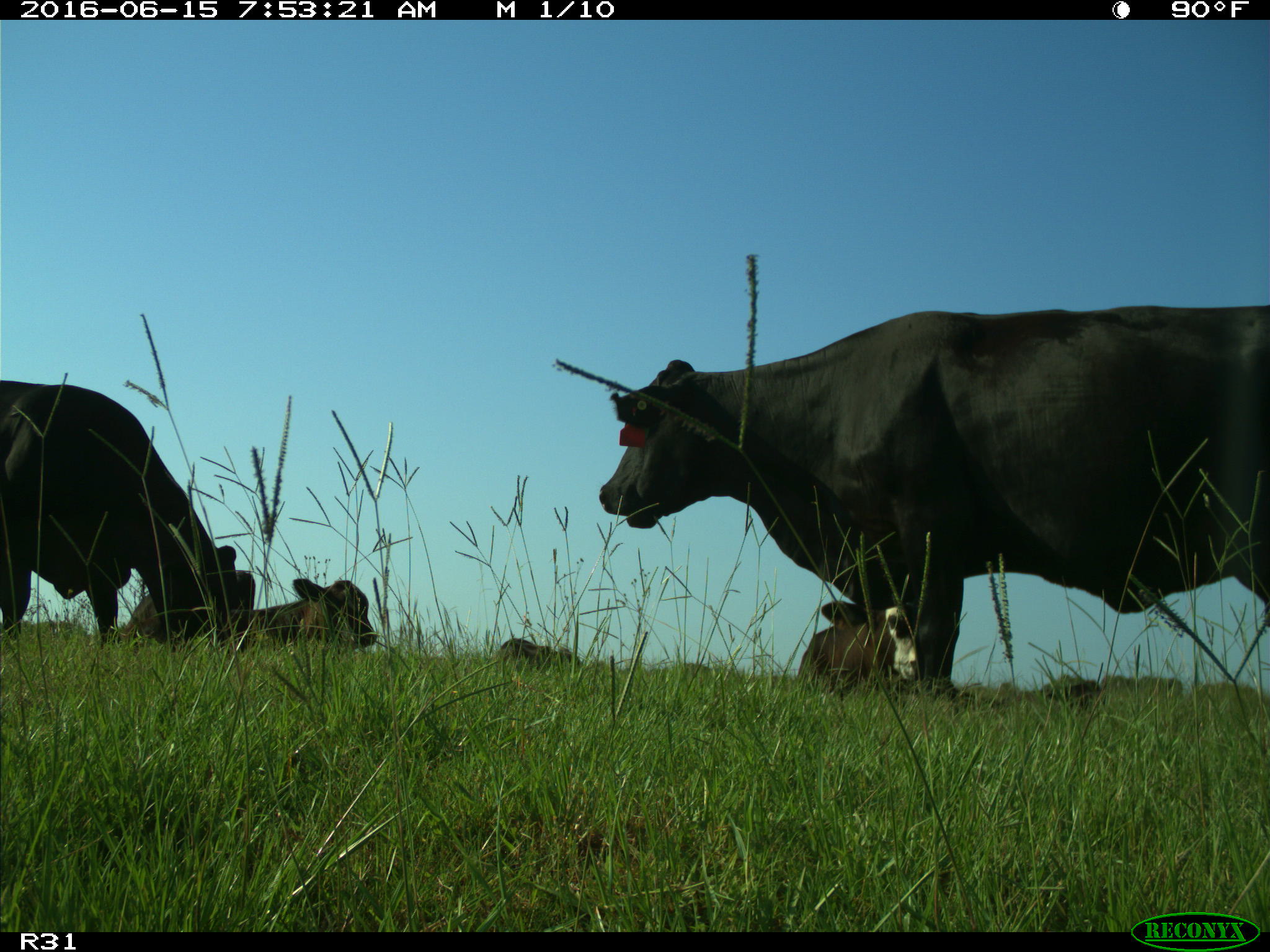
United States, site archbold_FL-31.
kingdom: Animalia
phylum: Chordata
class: Mammalia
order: Artiodactyla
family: Bovidae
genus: Bos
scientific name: Bos taurus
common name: domestic cow